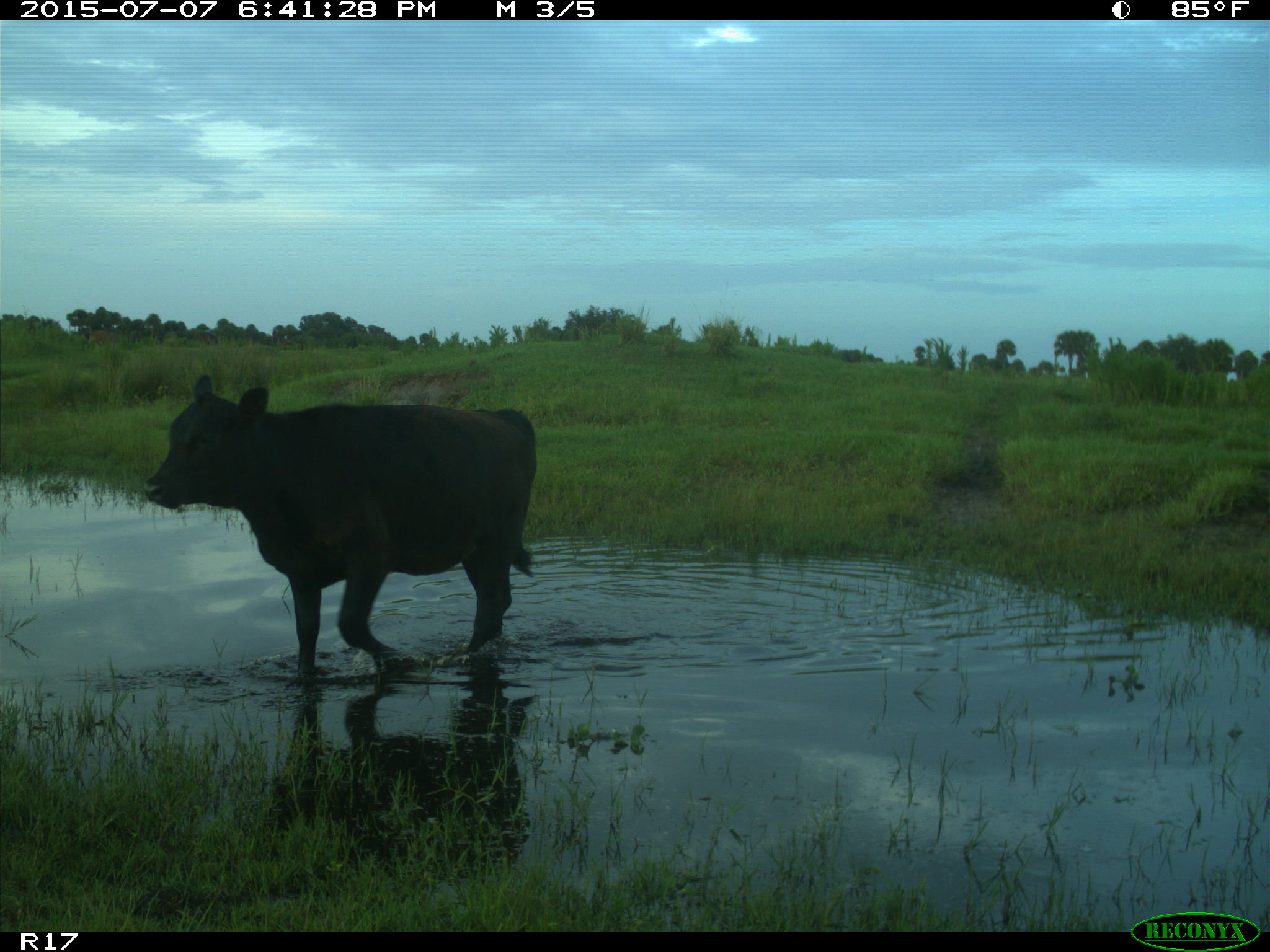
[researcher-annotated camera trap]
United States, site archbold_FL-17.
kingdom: Animalia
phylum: Chordata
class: Mammalia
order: Artiodactyla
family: Bovidae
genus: Bos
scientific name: Bos taurus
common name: domestic cow